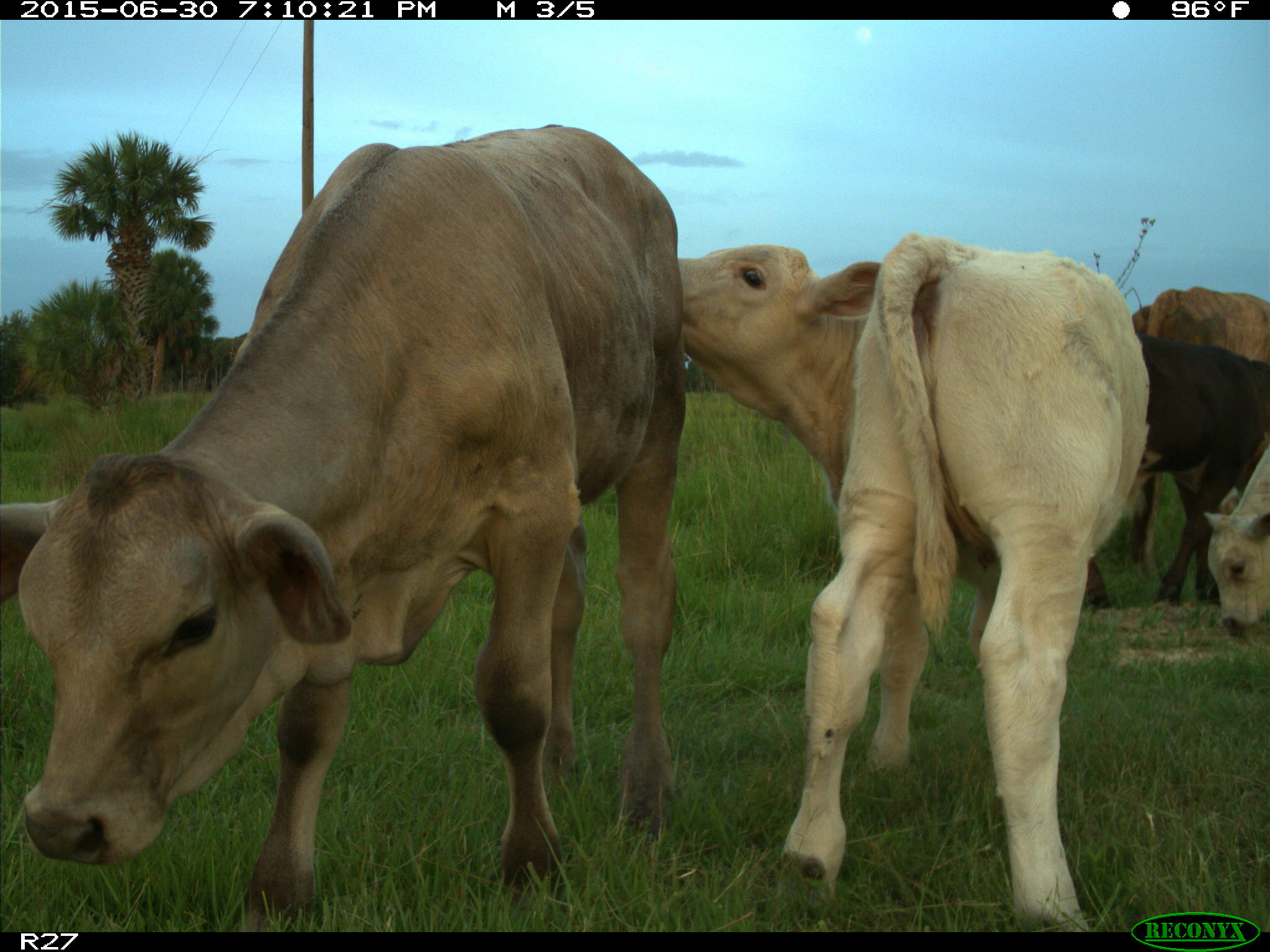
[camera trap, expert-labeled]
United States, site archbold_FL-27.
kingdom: Animalia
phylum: Chordata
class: Mammalia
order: Artiodactyla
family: Bovidae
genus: Bos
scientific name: Bos taurus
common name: domestic cow